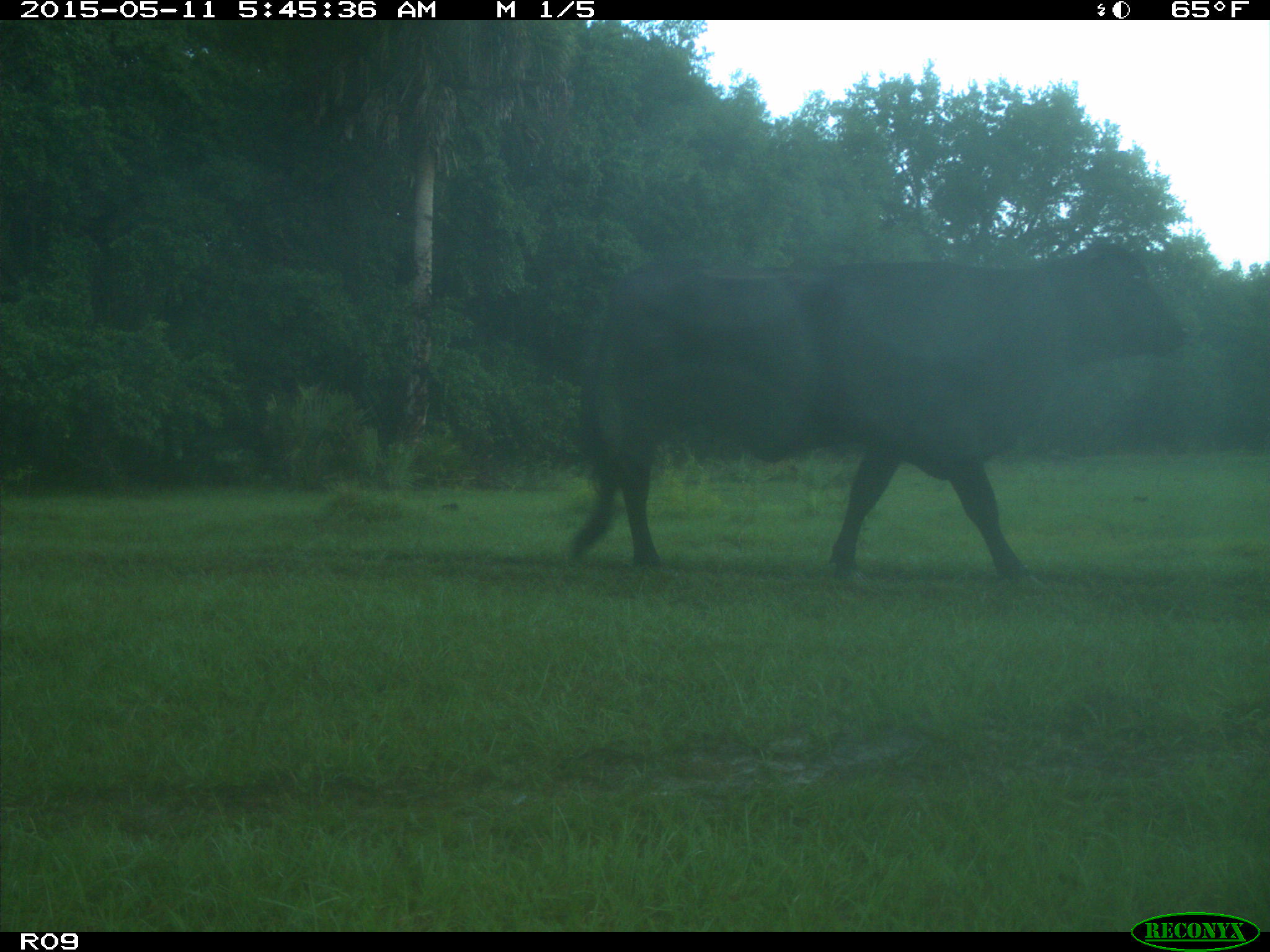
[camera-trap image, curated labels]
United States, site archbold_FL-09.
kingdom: Animalia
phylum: Chordata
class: Mammalia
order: Artiodactyla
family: Bovidae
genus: Bos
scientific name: Bos taurus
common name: domestic cow